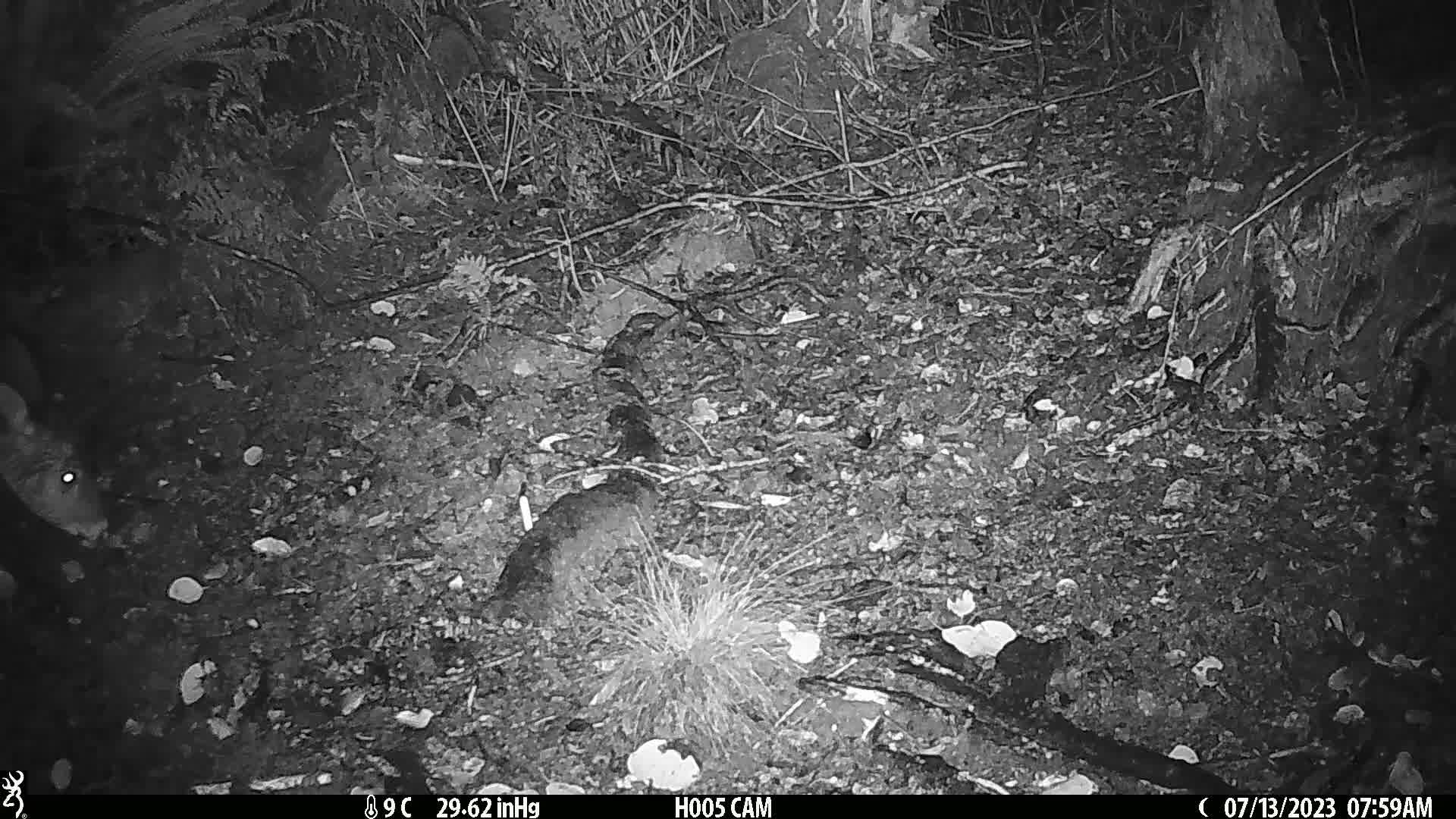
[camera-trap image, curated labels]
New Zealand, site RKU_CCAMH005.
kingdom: Animalia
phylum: Chordata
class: Mammalia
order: Artiodactyla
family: Cervidae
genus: Odocoileus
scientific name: Odocoileus virginianus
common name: white-tailed deer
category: white tailed deer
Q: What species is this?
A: White tailed deer (white-tailed deer) (Odocoileus virginianus).